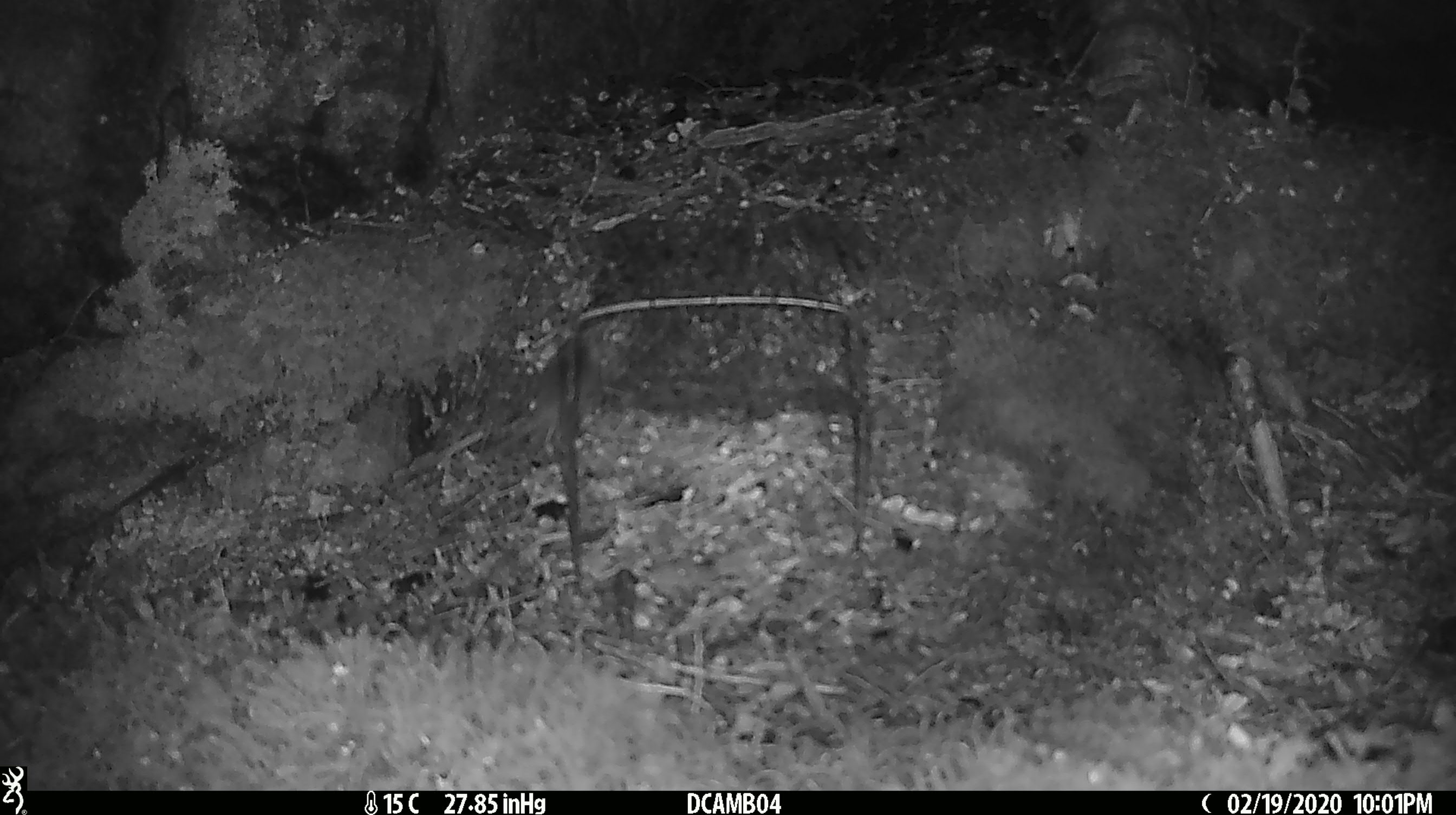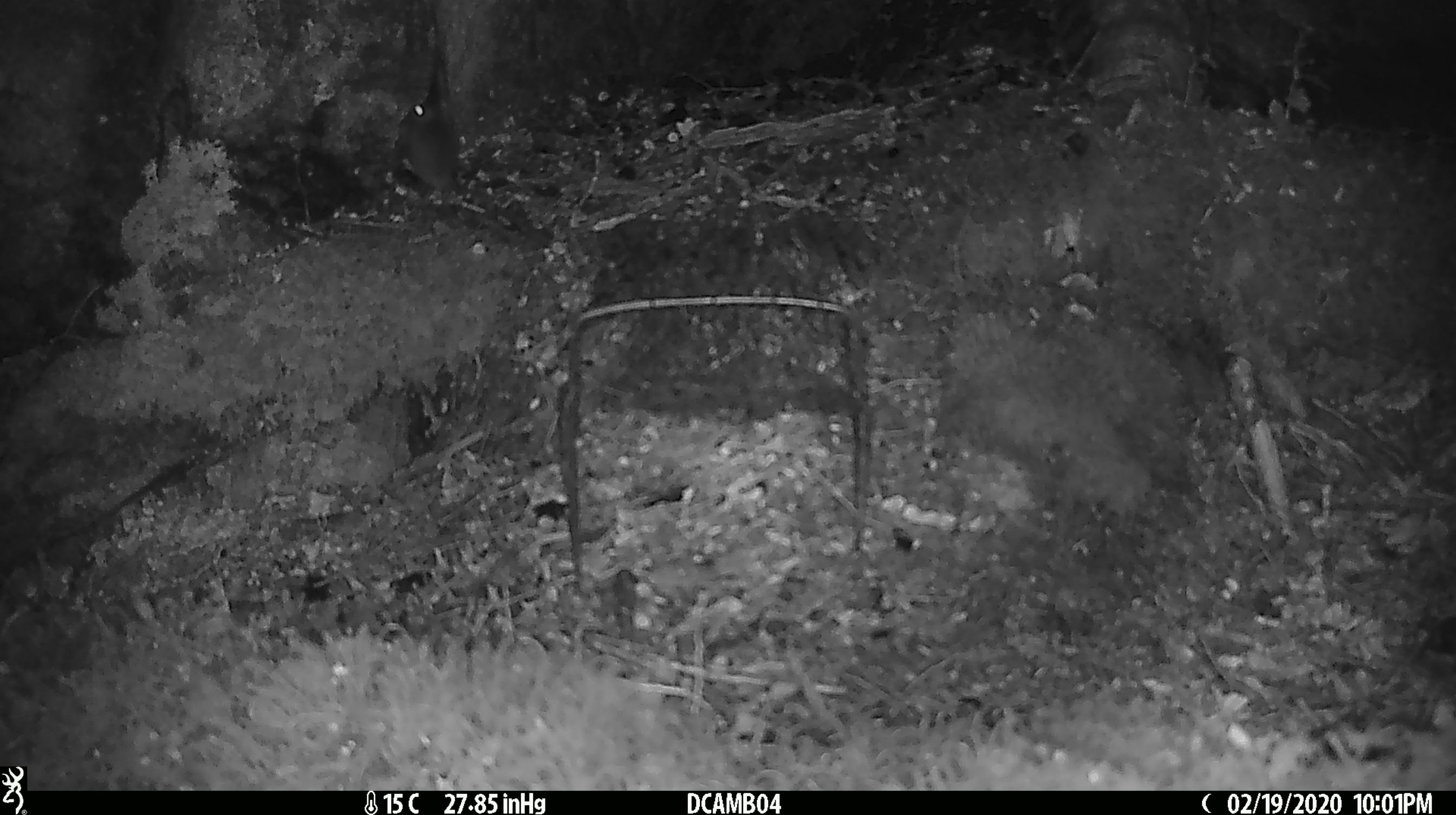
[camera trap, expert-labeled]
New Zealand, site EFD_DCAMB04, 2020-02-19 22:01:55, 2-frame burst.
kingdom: Animalia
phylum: Chordata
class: Mammalia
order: Rodentia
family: Muridae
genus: Mus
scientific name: Mus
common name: mouse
Mouse (Mus).